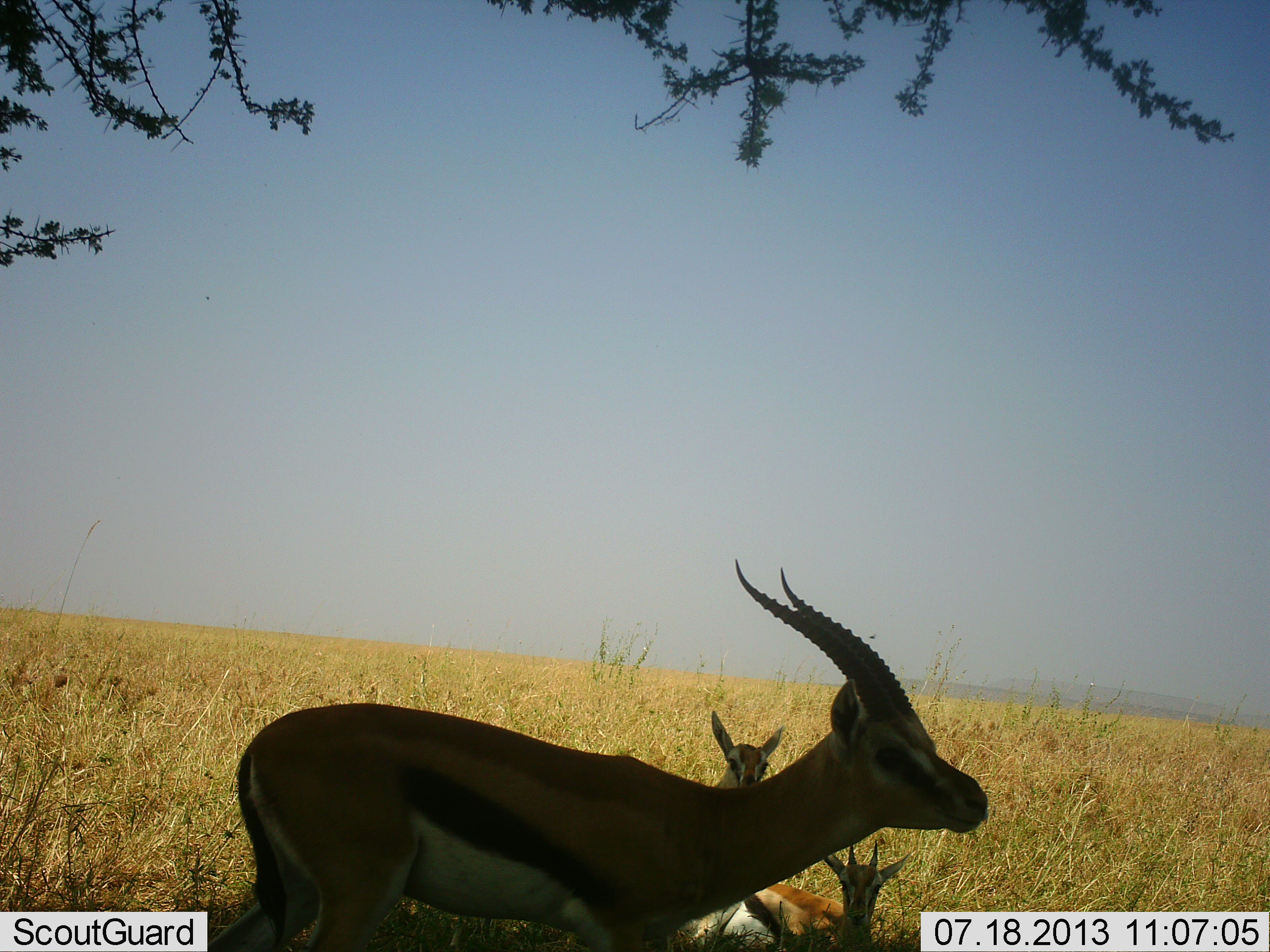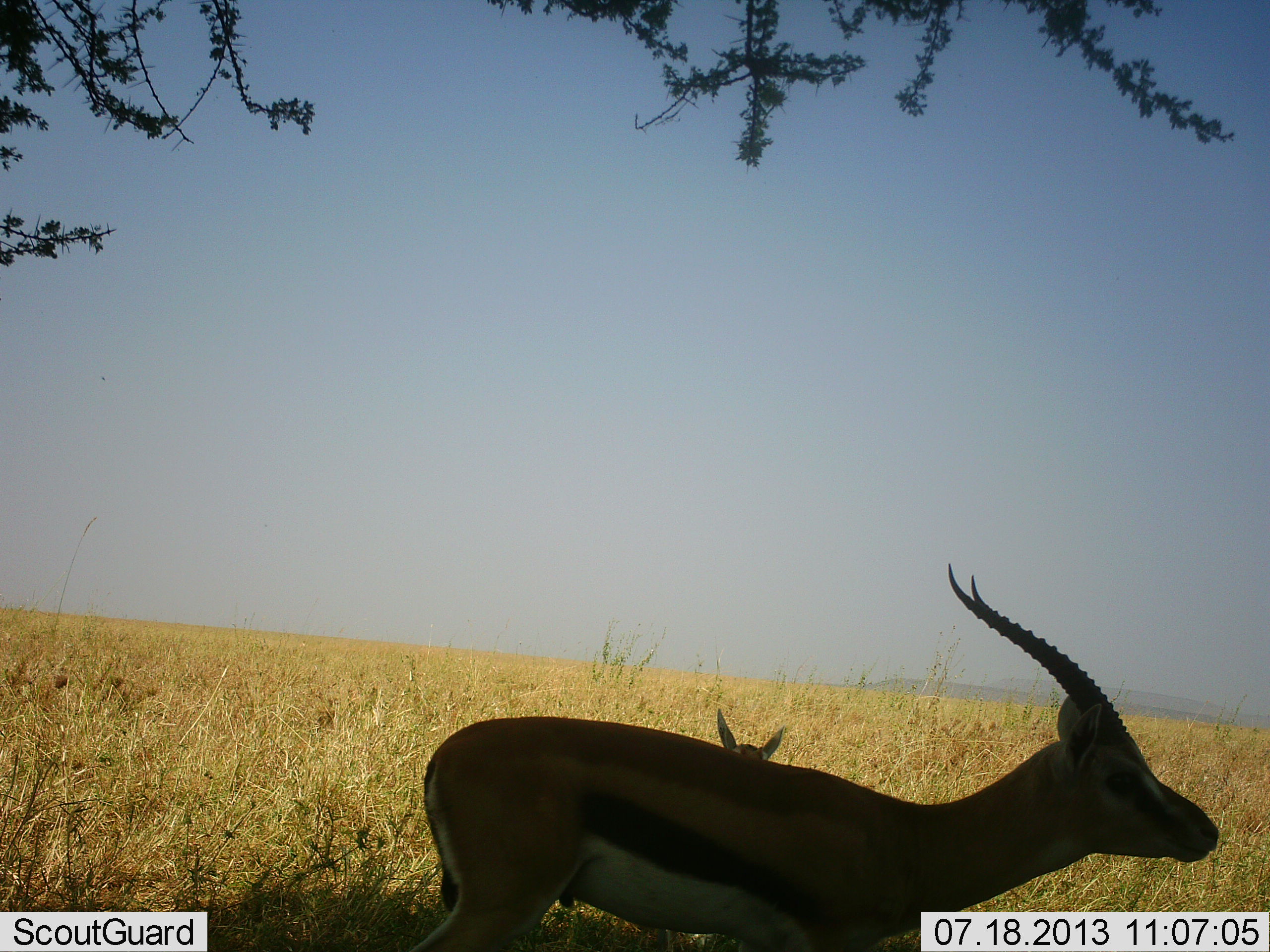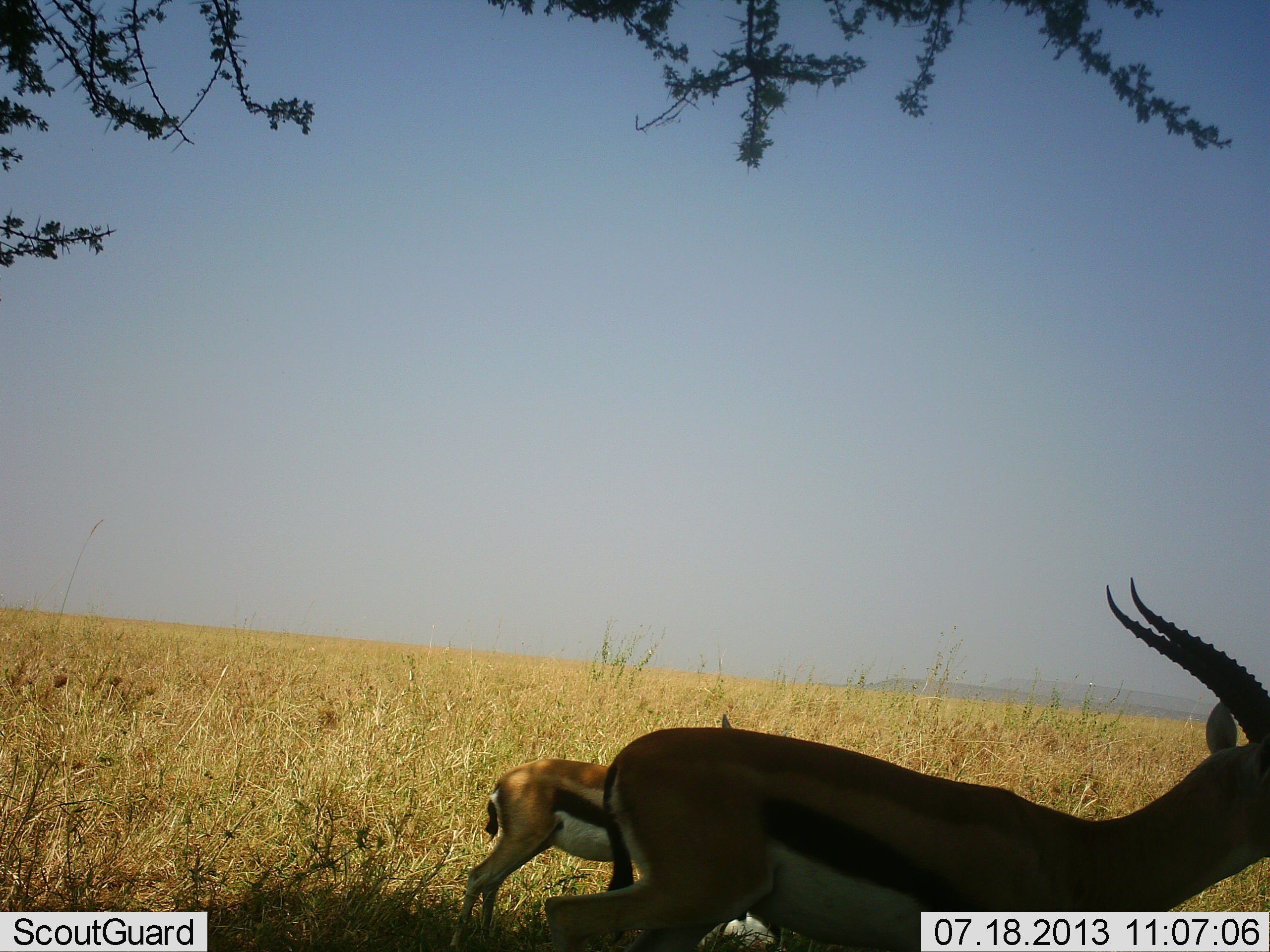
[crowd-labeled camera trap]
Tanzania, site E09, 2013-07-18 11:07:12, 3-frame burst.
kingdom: Animalia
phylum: Chordata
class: Mammalia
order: Artiodactyla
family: Bovidae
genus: Eudorcas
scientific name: Eudorcas thomsonii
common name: thomson's gazelle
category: gazellethomsons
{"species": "gazellethomsons (thomson's gazelle) (Eudorcas thomsonii)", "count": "3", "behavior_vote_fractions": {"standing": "60%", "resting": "50%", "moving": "50%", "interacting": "0%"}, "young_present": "30%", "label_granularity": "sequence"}